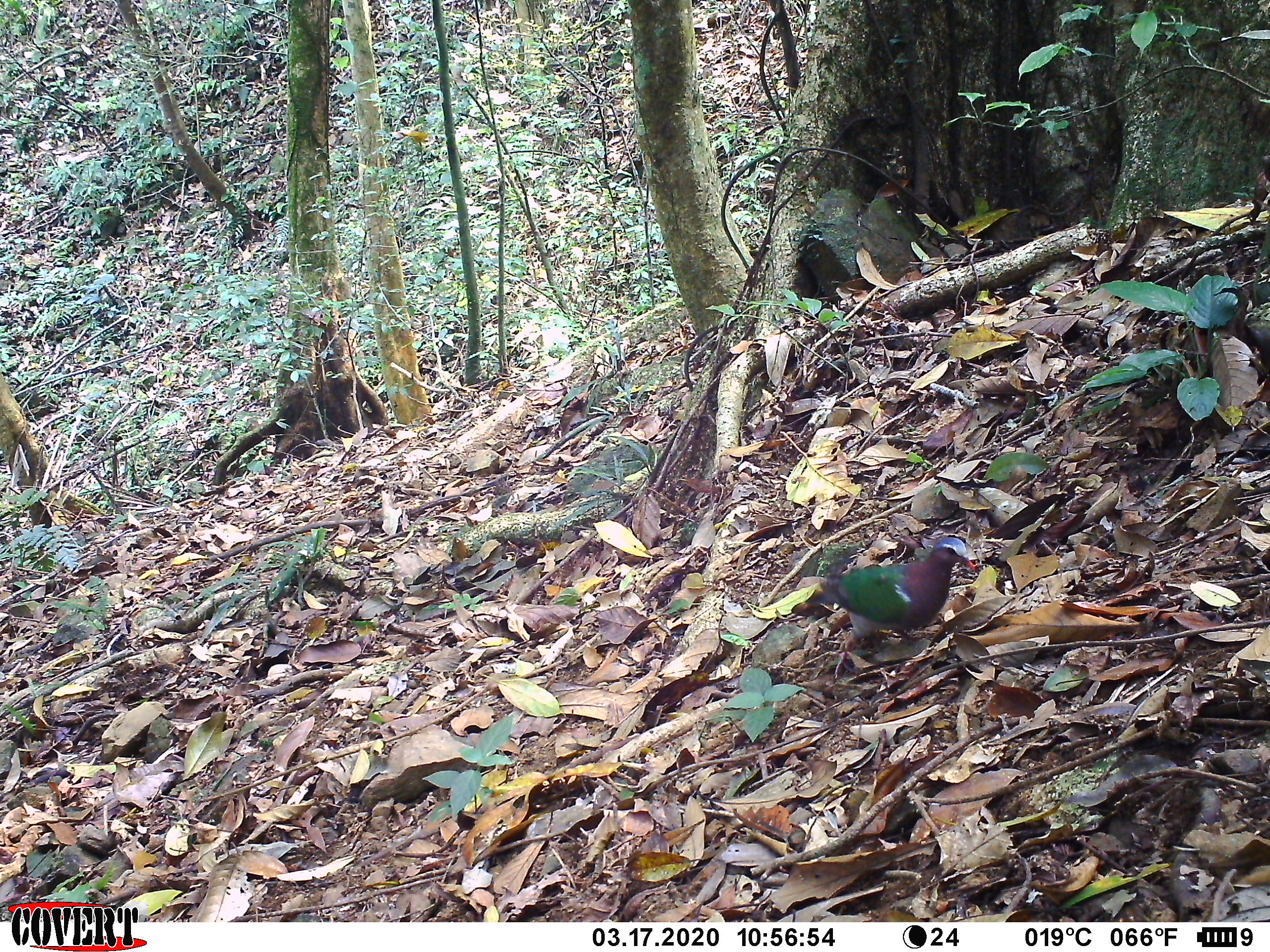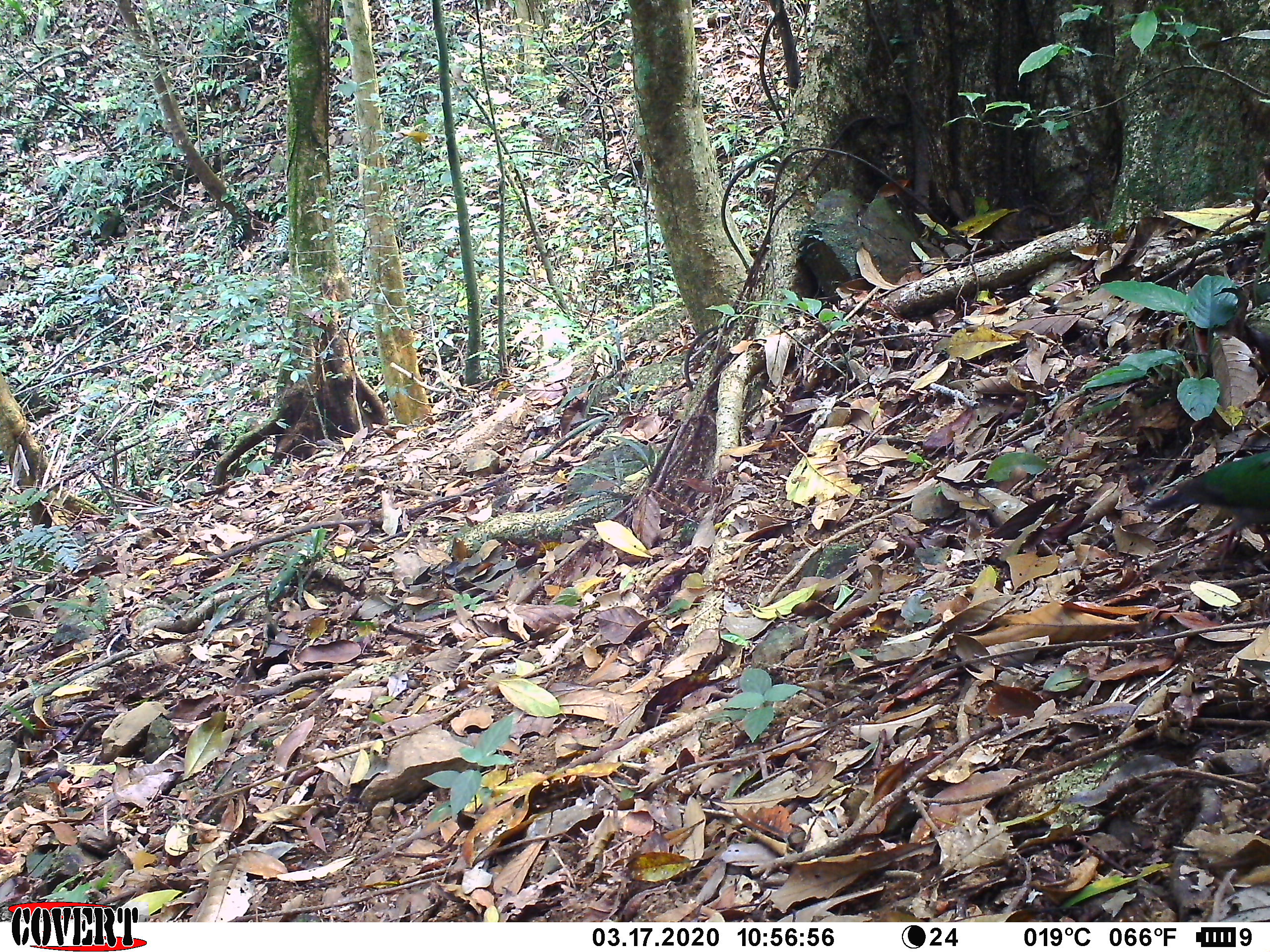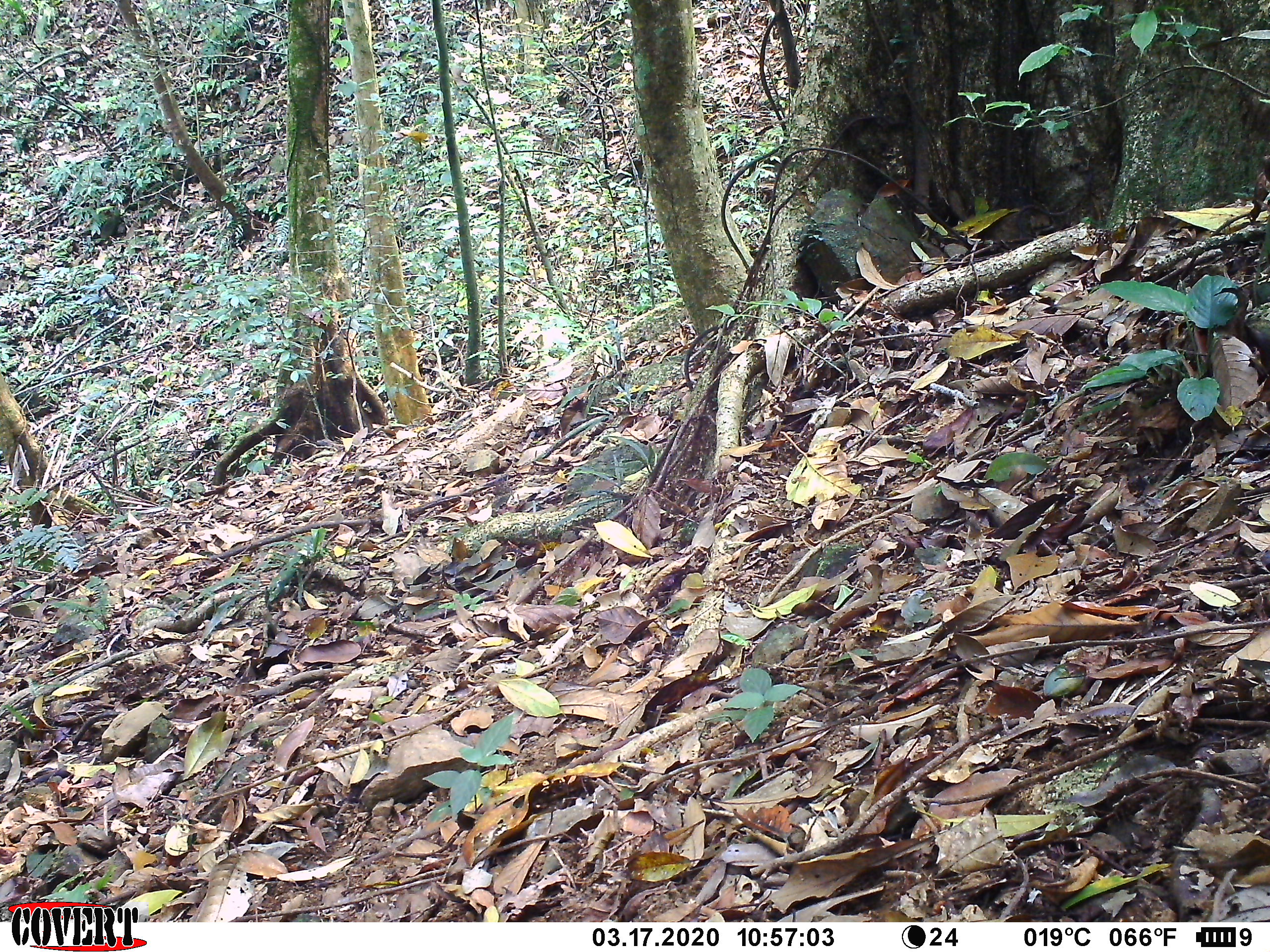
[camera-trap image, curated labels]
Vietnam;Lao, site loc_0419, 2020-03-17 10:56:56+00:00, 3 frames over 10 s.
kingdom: Animalia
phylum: Chordata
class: Aves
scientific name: Aves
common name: bird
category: unidentified bird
Unidentified bird (bird) (Aves). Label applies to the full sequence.